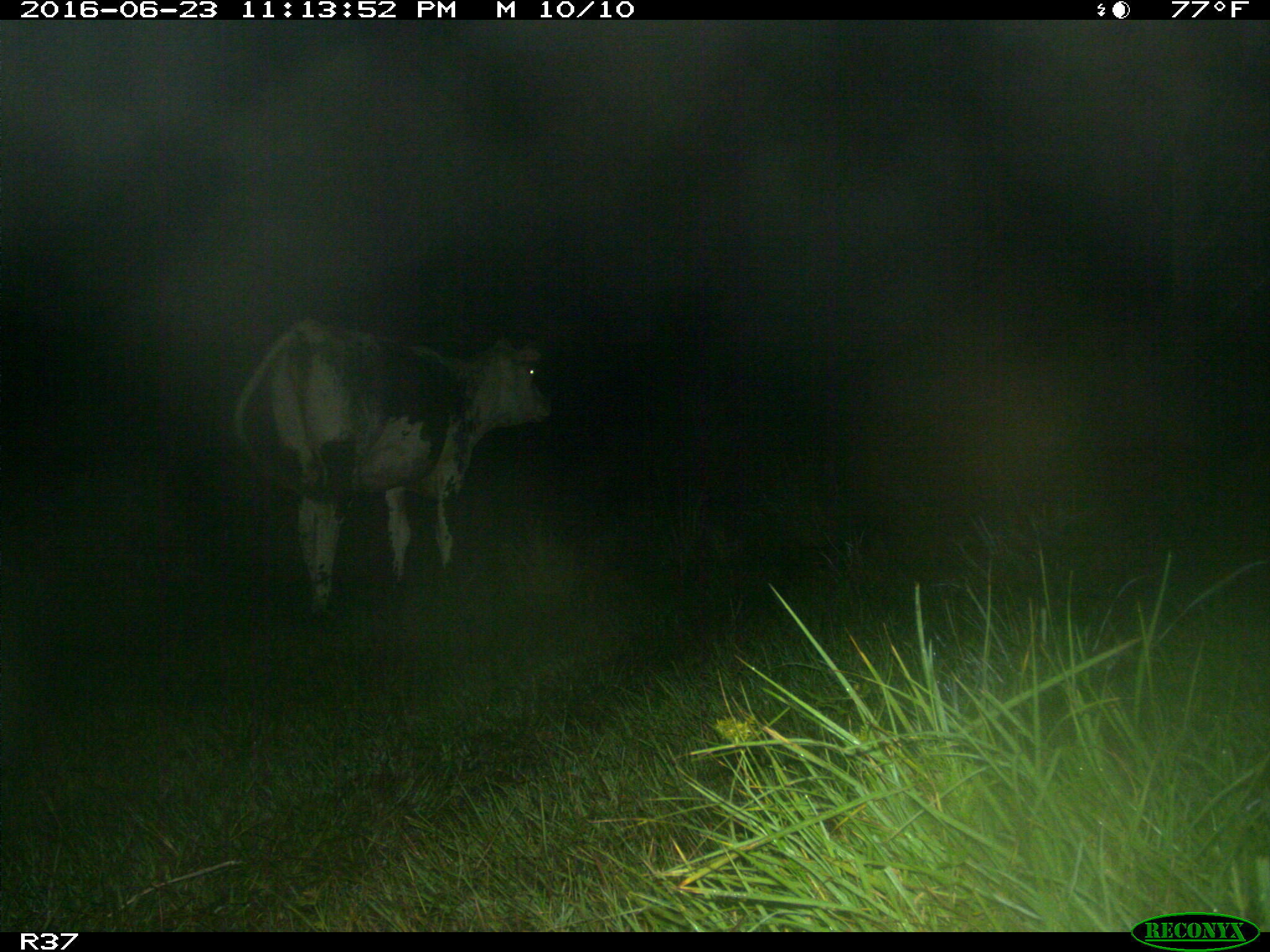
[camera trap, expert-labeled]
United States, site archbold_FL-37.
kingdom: Animalia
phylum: Chordata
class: Mammalia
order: Artiodactyla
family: Bovidae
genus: Bos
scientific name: Bos taurus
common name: domestic cow